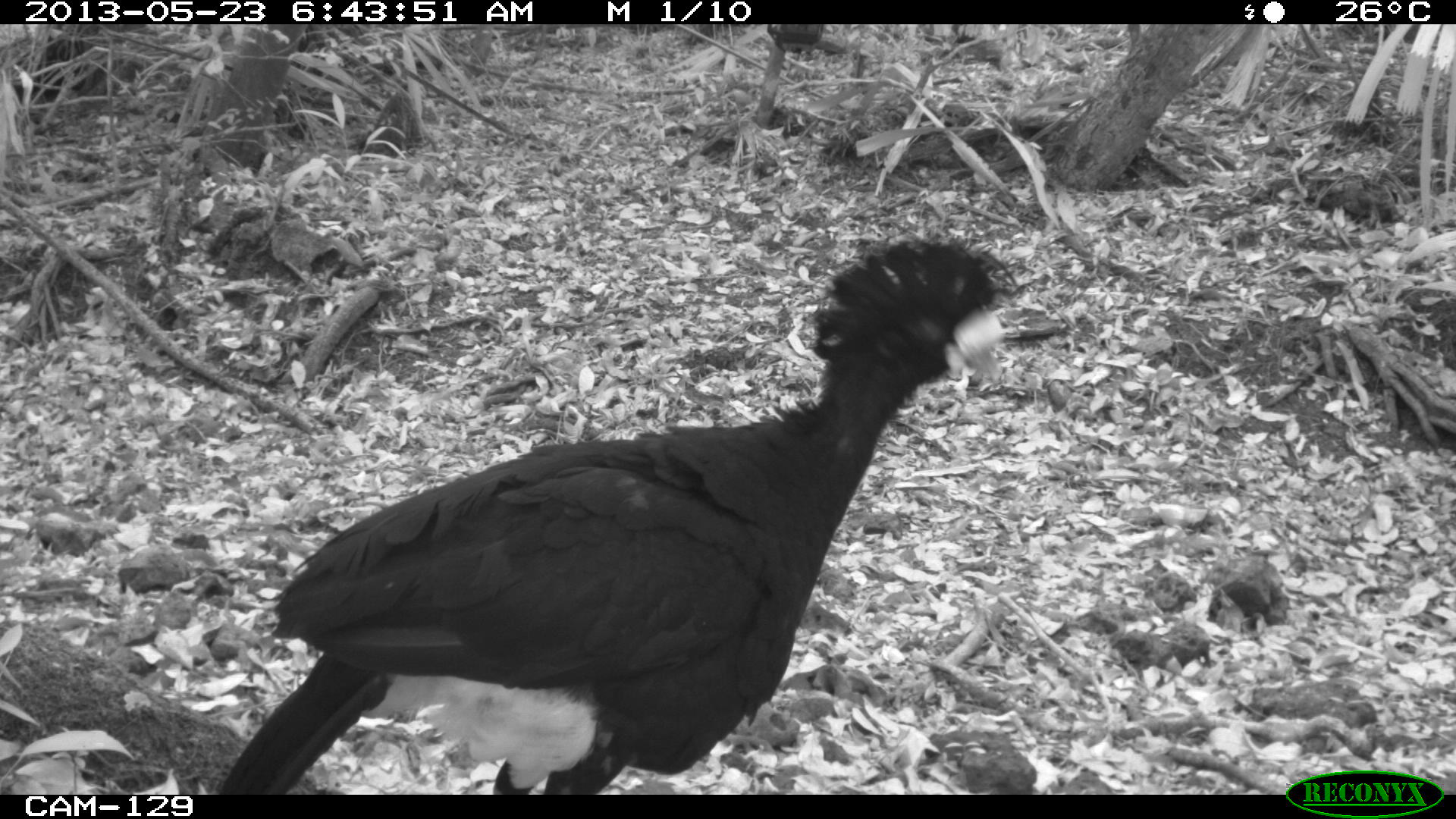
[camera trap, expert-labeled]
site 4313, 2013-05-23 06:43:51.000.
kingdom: Animalia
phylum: Chordata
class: Aves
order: Galliformes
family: Cracidae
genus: Crax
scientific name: Crax rubra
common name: great curassow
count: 1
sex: male